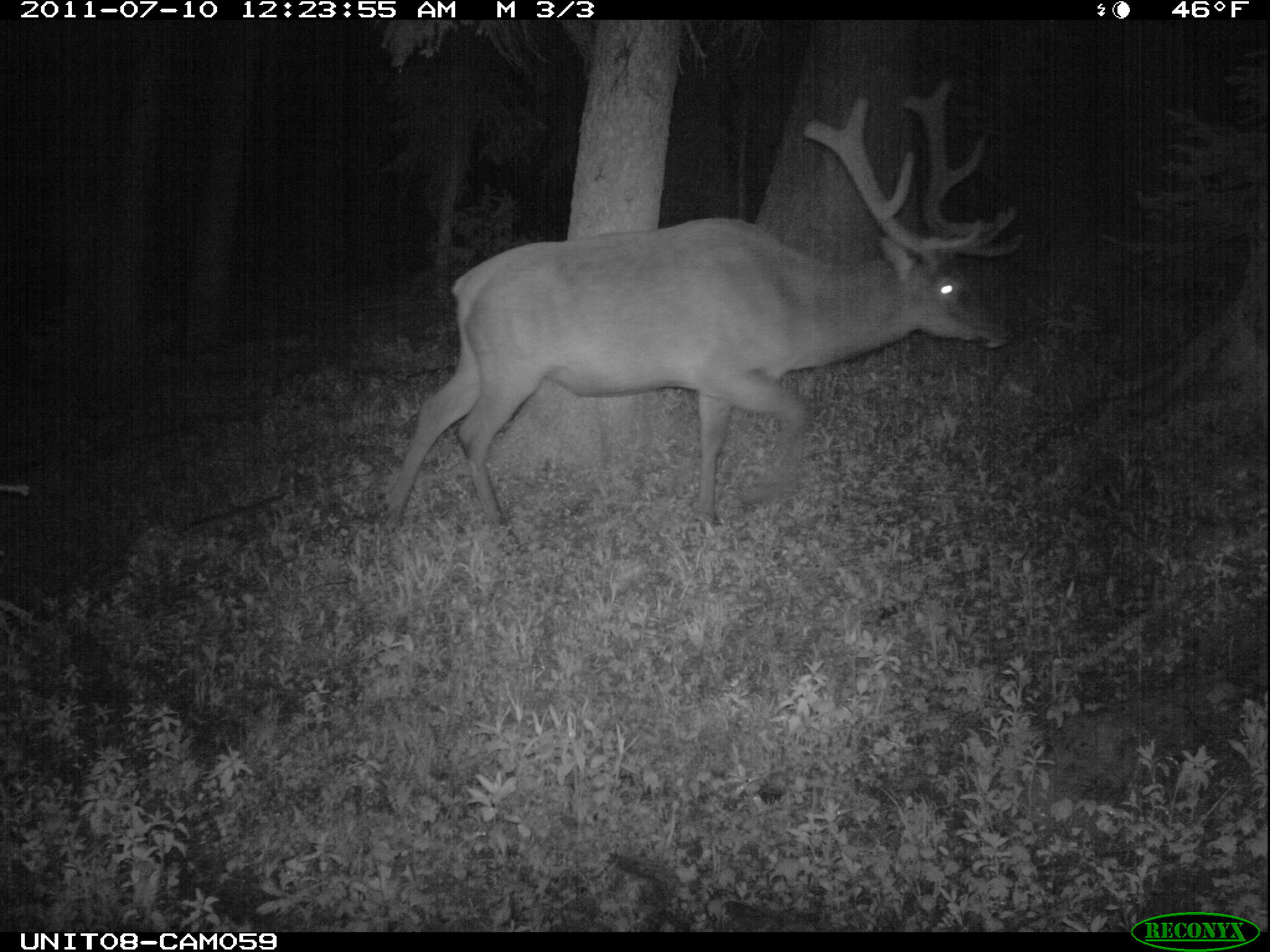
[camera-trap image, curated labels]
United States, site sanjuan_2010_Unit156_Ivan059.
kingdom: Animalia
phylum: Chordata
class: Mammalia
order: Artiodactyla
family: Cervidae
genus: Cervus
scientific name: Cervus elaphus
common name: red deer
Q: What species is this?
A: Cervus elaphus (red deer).